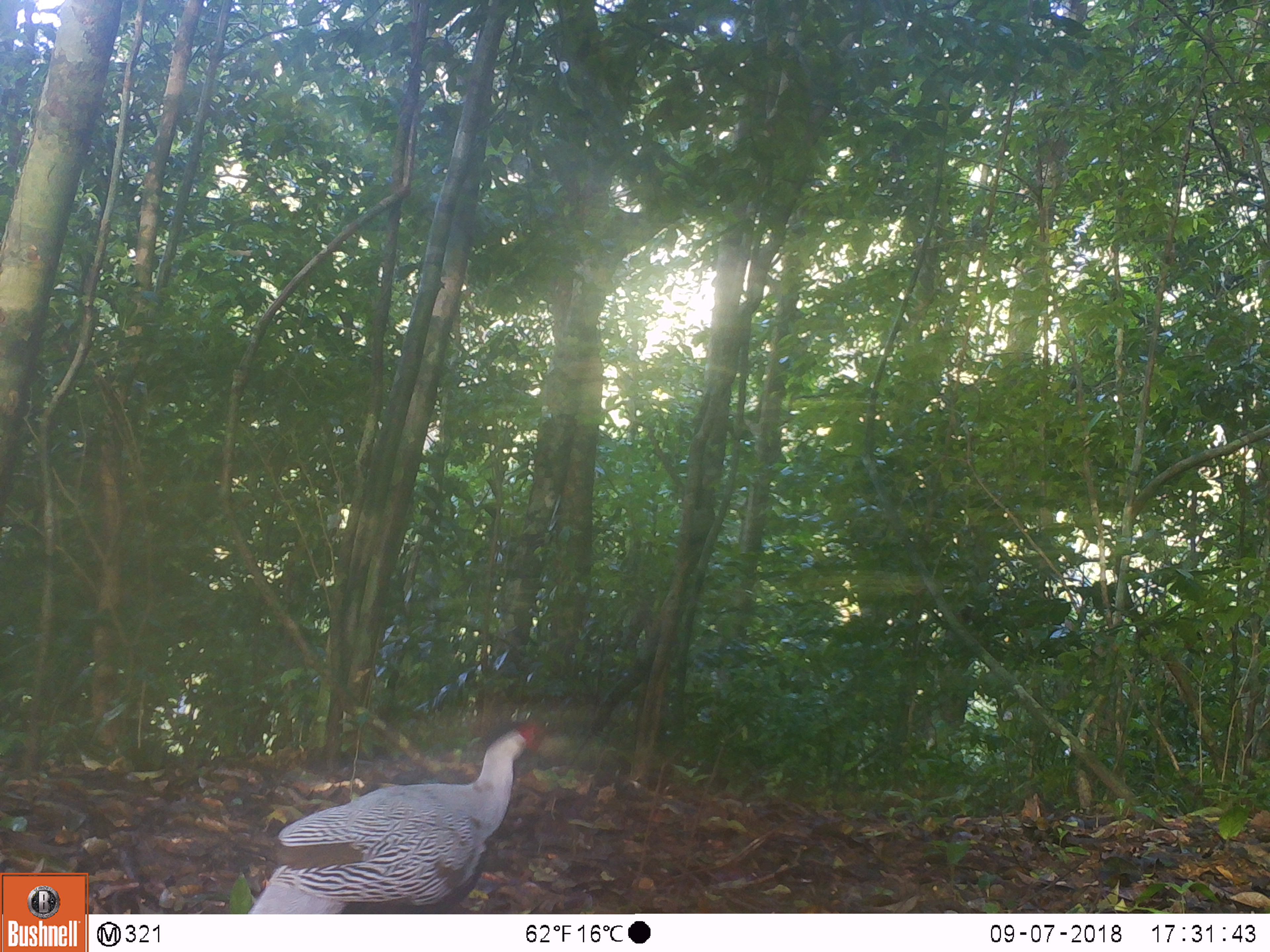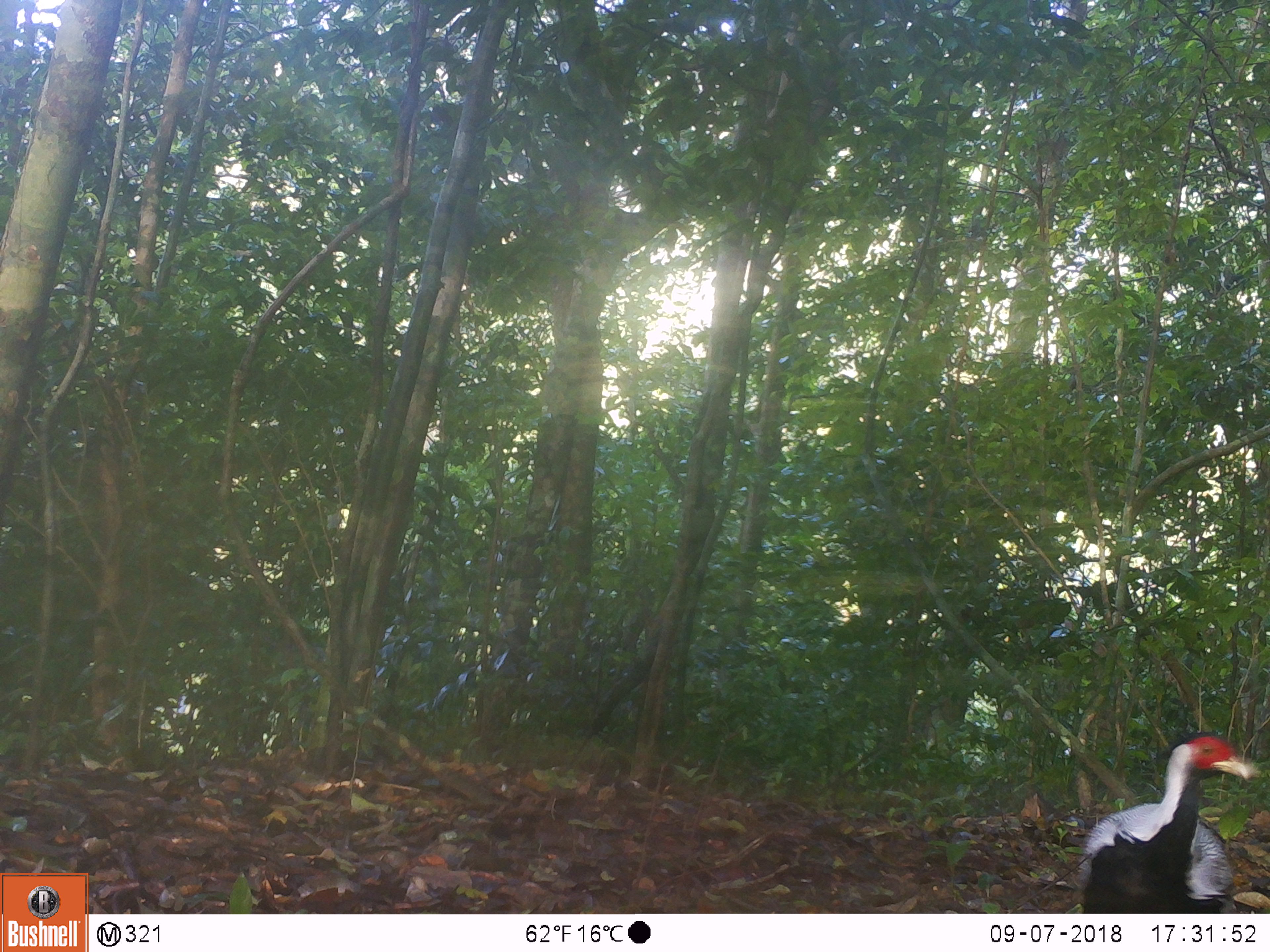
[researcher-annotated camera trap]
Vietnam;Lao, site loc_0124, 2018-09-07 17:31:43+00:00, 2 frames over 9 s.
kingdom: Animalia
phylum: Chordata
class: Aves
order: Galliformes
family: Phasianidae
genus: Lophura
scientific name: Lophura nycthemera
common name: silver pheasant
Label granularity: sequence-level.